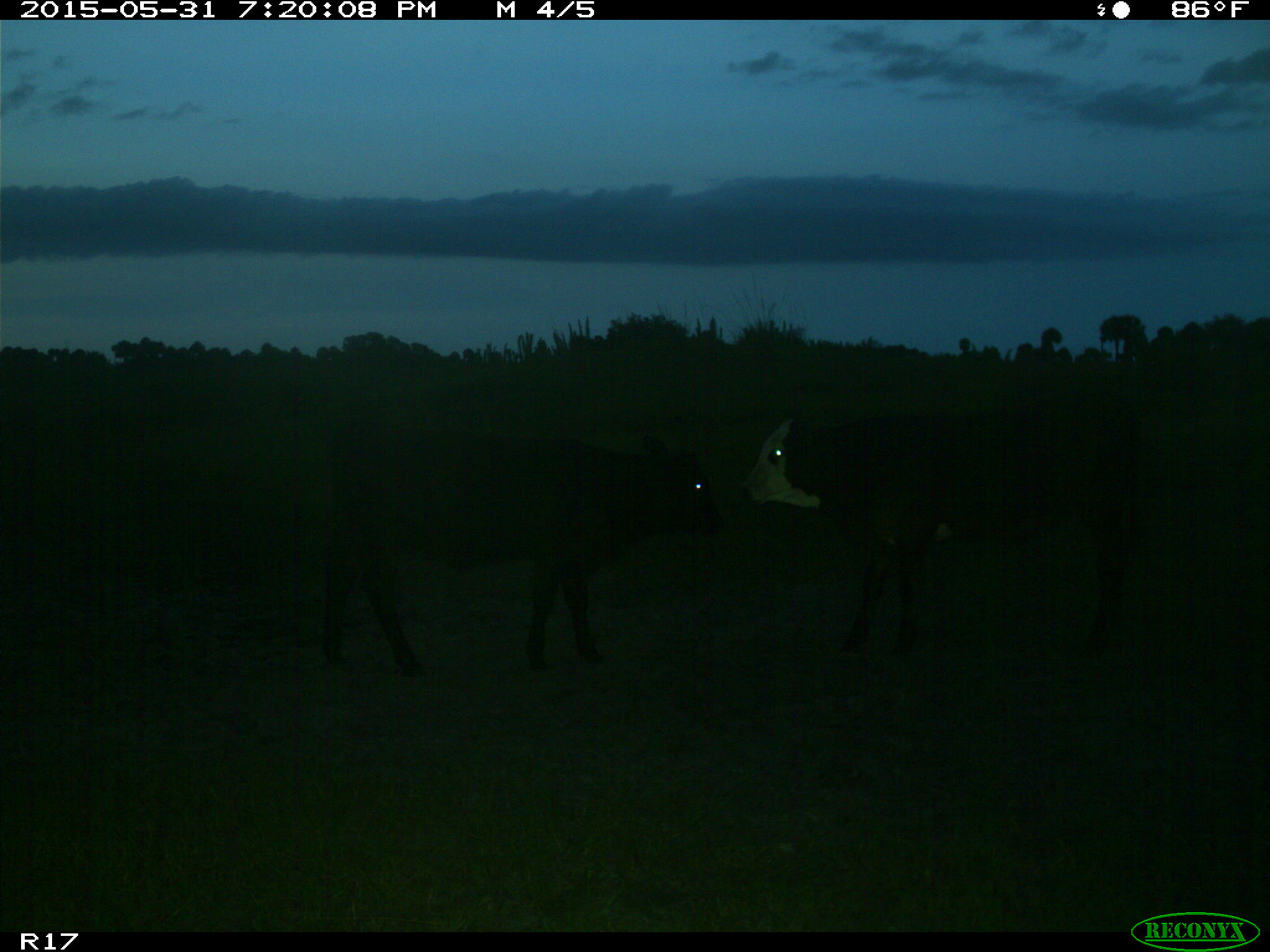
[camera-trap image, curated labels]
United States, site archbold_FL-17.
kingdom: Animalia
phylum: Chordata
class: Mammalia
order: Artiodactyla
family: Bovidae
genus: Bos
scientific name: Bos taurus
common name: domestic cow